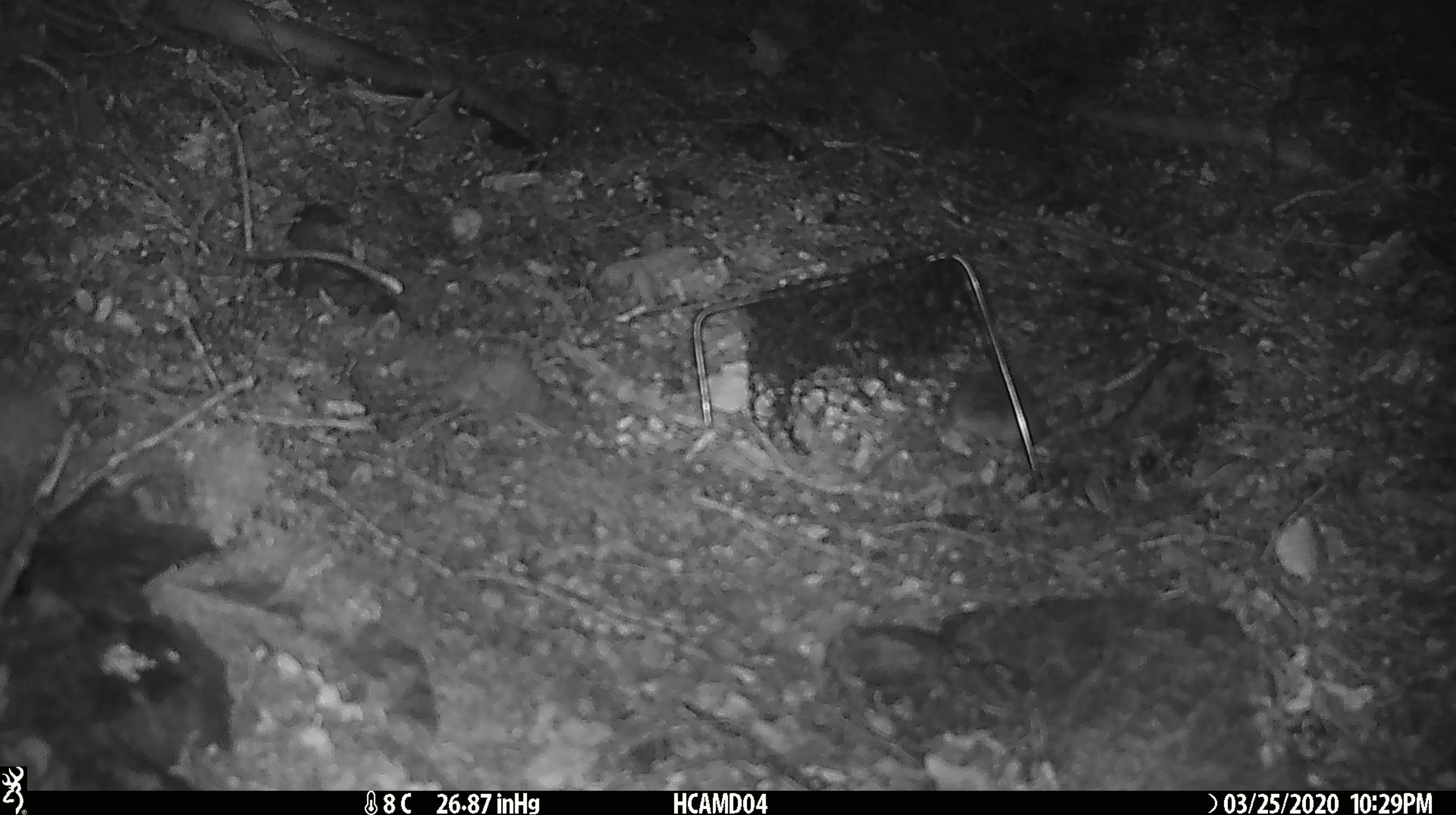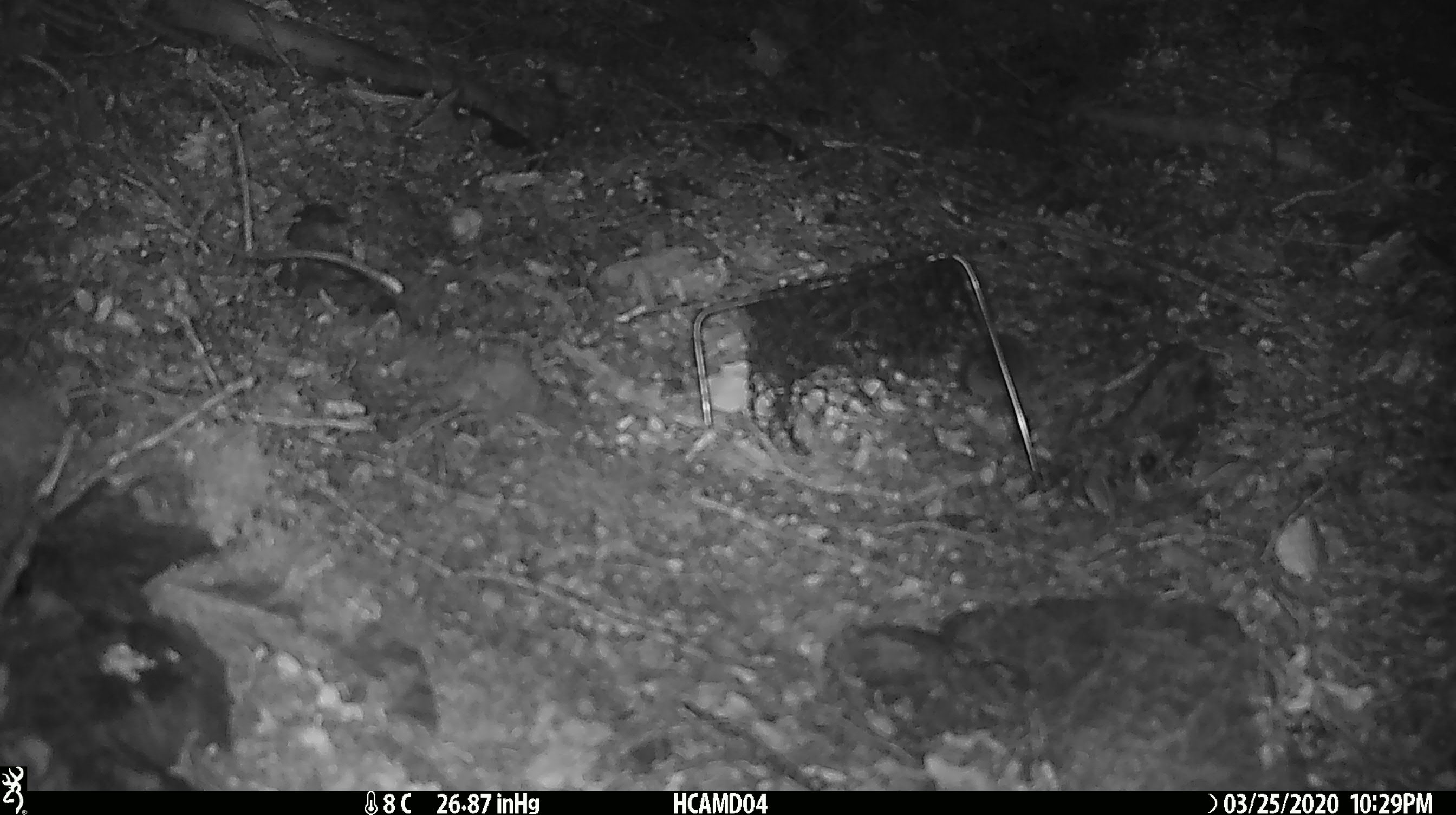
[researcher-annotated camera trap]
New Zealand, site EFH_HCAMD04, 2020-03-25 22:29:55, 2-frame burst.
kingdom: Animalia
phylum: Chordata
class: Mammalia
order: Rodentia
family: Muridae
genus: Mus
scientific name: Mus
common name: mouse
Mouse (Mus).